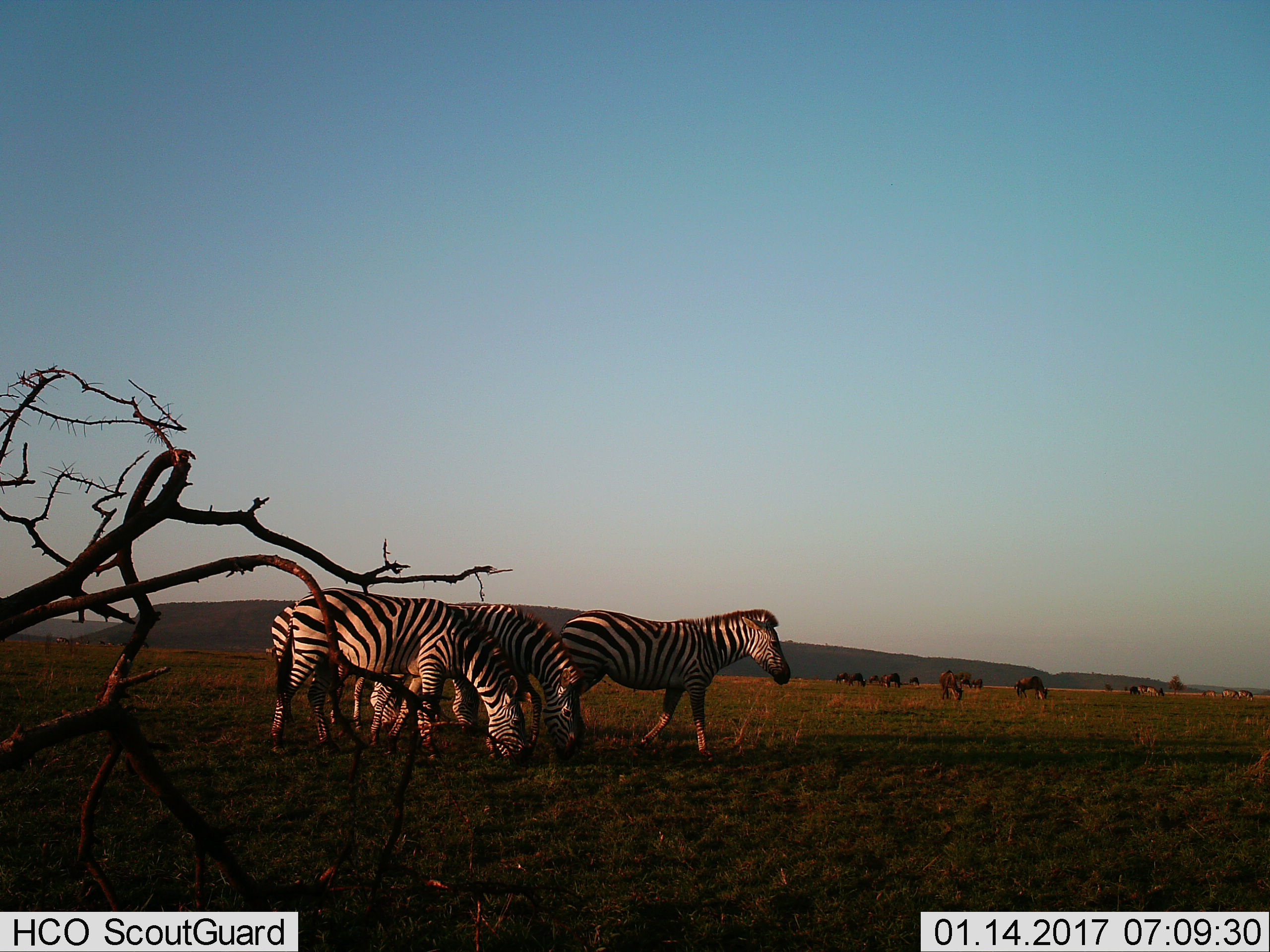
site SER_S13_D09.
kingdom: Animalia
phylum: Chordata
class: Mammalia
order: Artiodactyla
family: Bovidae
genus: Connochaetes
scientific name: Connochaetes taurinus taurinus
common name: blue wildebeest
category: wildebeestblue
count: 11-50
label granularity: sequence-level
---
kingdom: Animalia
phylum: Chordata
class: Mammalia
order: Perissodactyla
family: Equidae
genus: Equus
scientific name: Equus quagga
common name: plains zebra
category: zebraplains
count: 4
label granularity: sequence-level